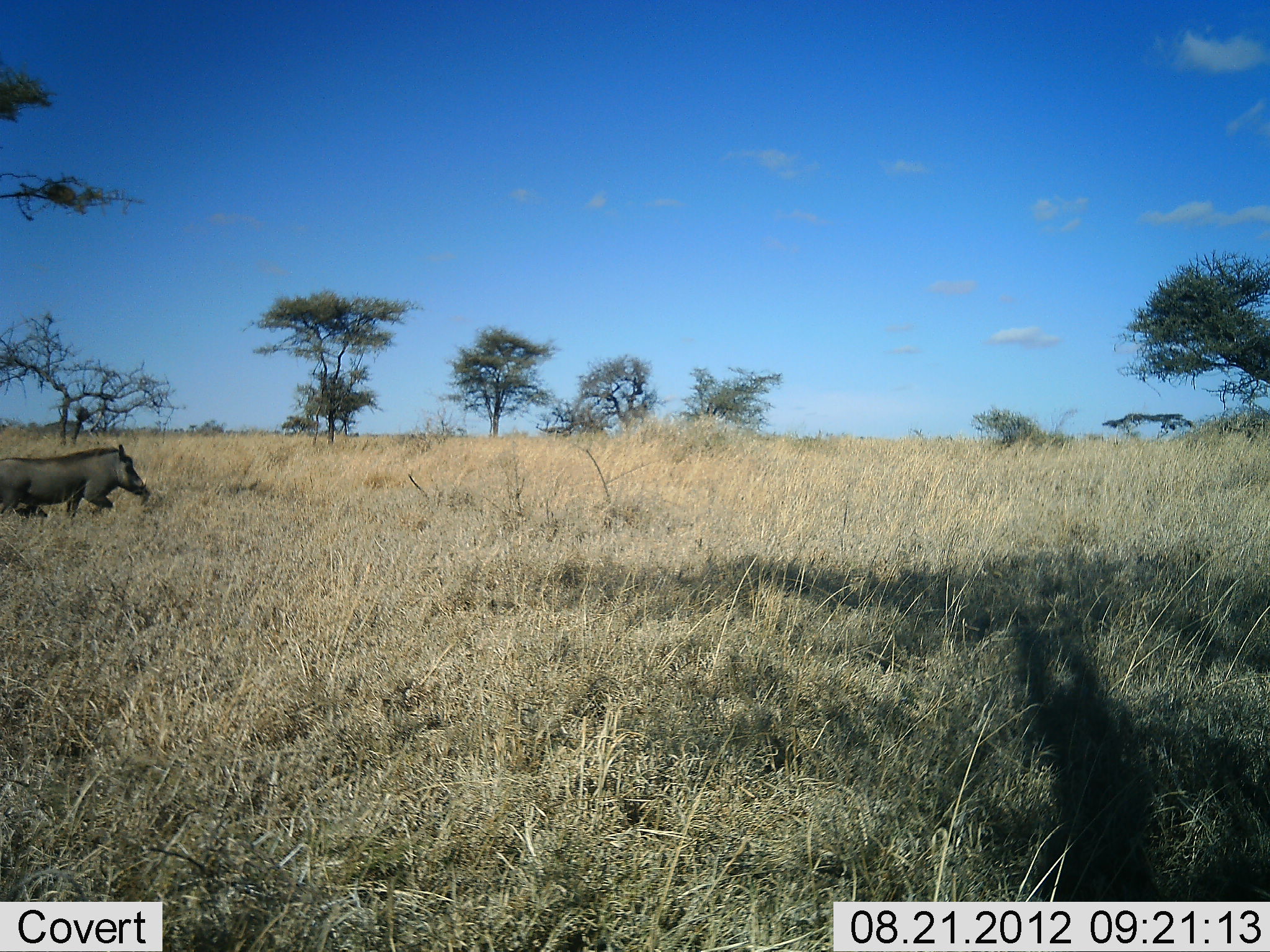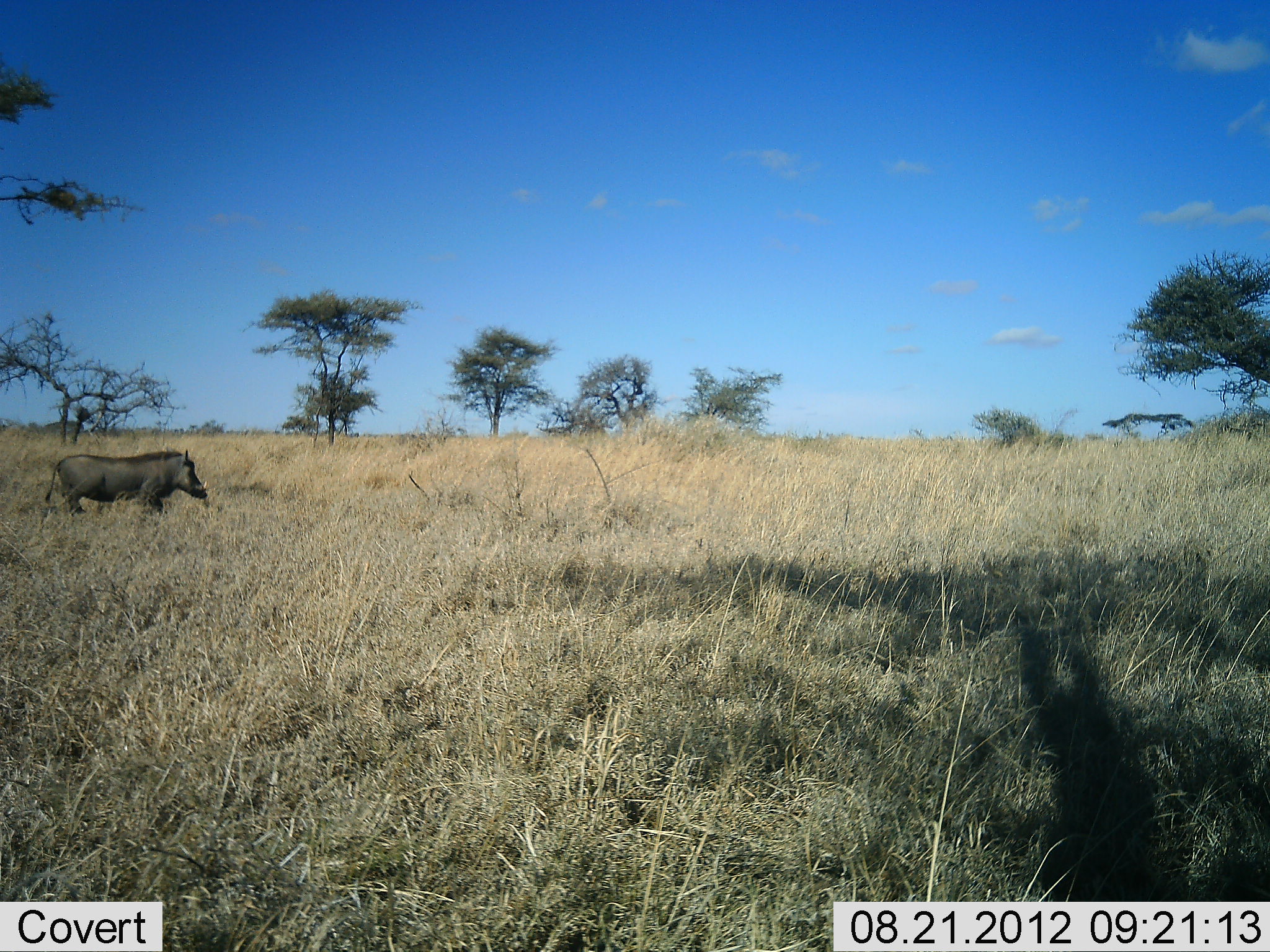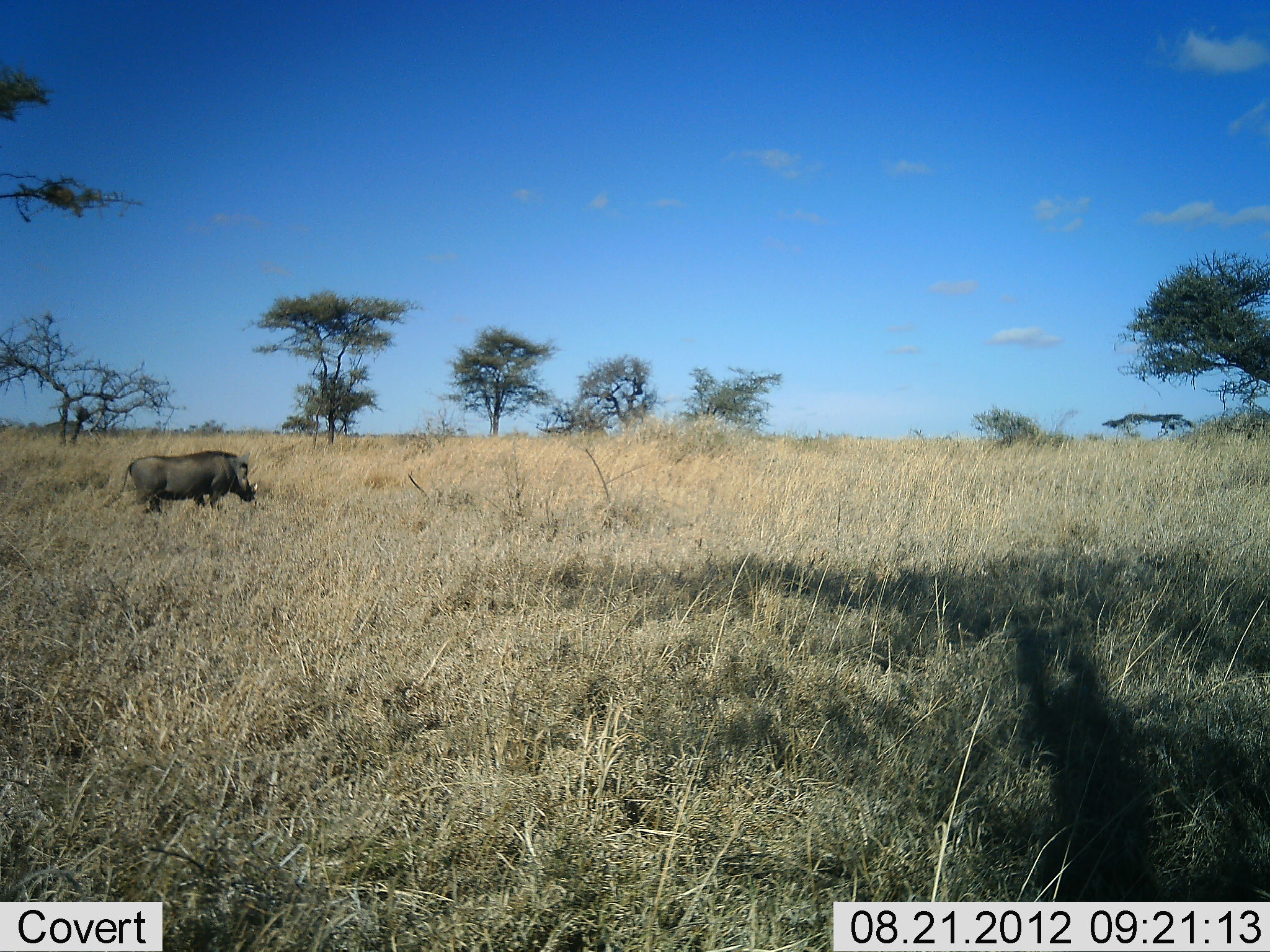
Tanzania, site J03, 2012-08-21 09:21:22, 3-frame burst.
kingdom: Animalia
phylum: Chordata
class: Mammalia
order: Artiodactyla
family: Suidae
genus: Phacochoerus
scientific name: Phacochoerus africanus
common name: warthog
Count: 1.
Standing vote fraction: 0%.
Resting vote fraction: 0%.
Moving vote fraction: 100%.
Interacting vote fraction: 0%.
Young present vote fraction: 0%.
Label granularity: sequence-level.